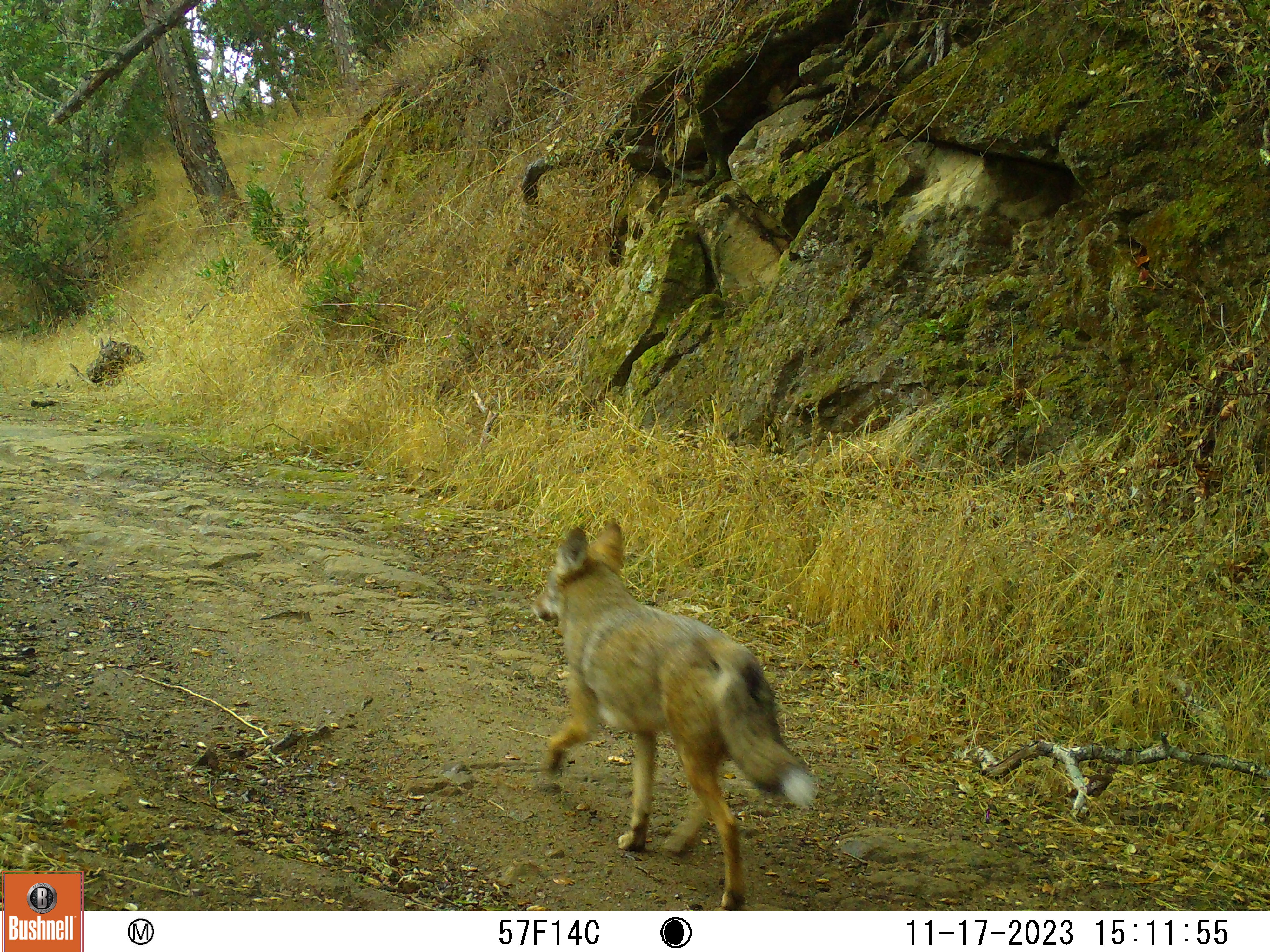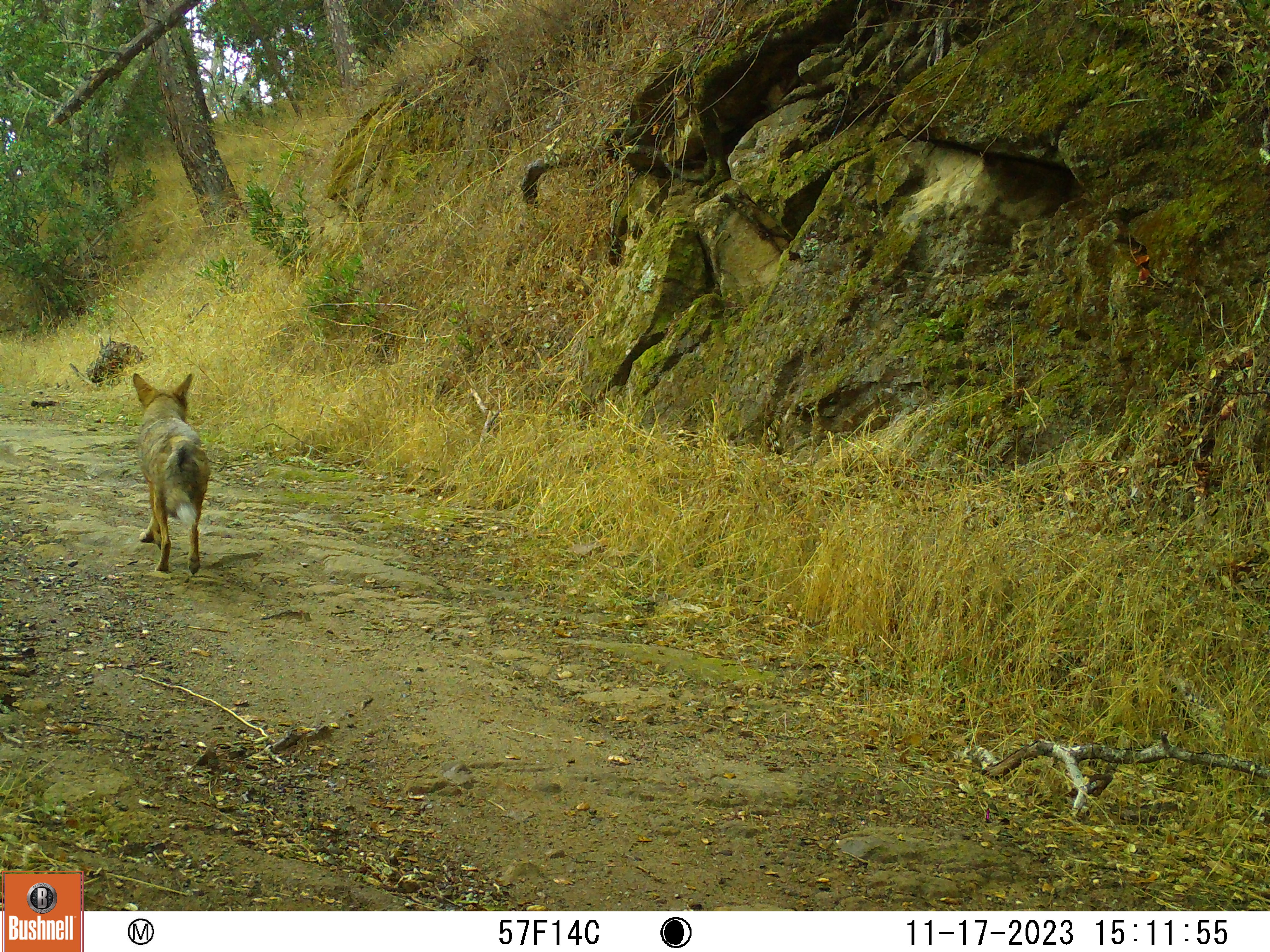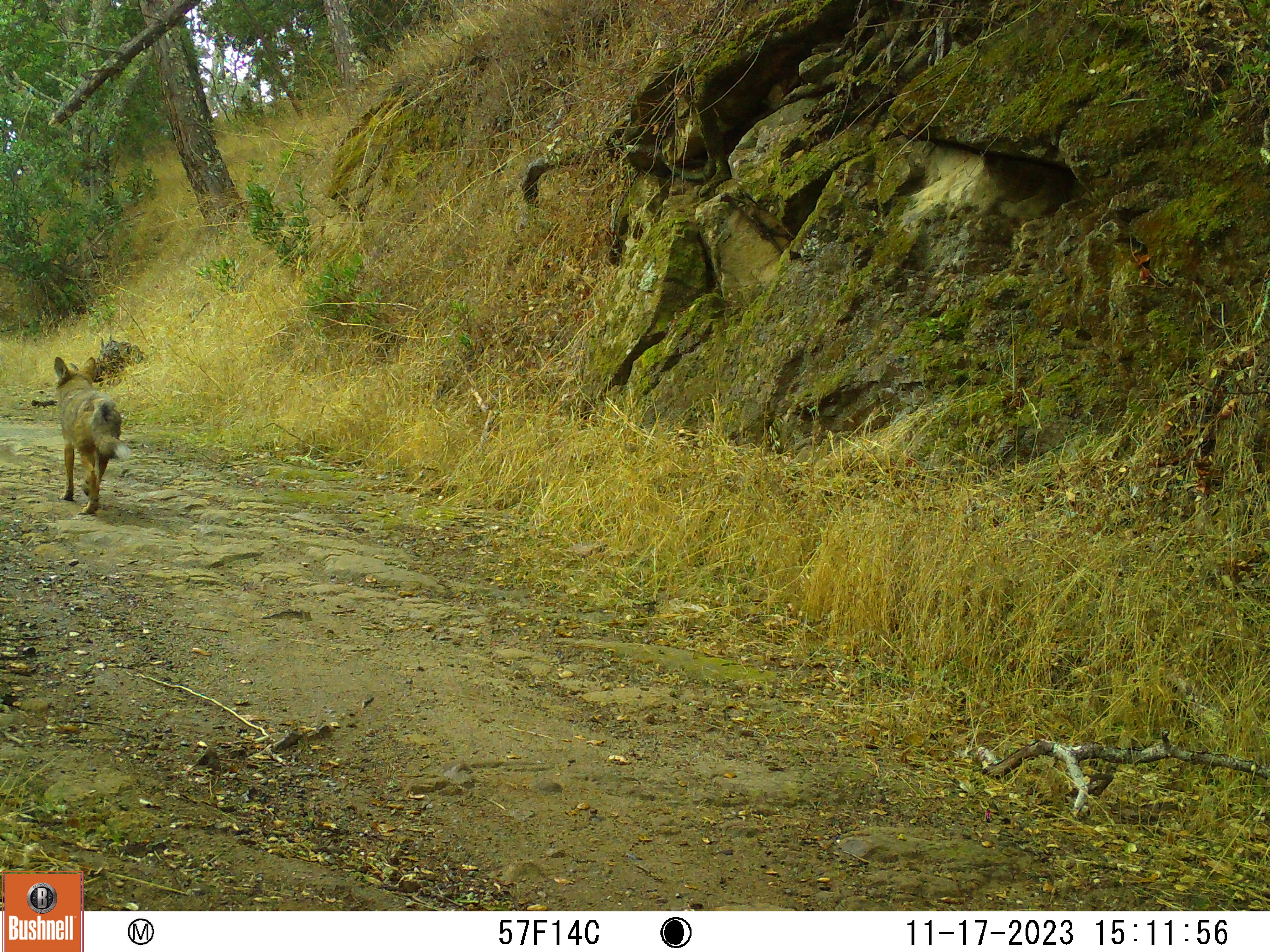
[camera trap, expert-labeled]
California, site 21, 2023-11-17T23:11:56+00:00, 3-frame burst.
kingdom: Animalia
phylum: Chordata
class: Mammalia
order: Carnivora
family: Canidae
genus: Canis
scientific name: Canis latrans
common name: coyote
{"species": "coyote (Canis latrans)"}